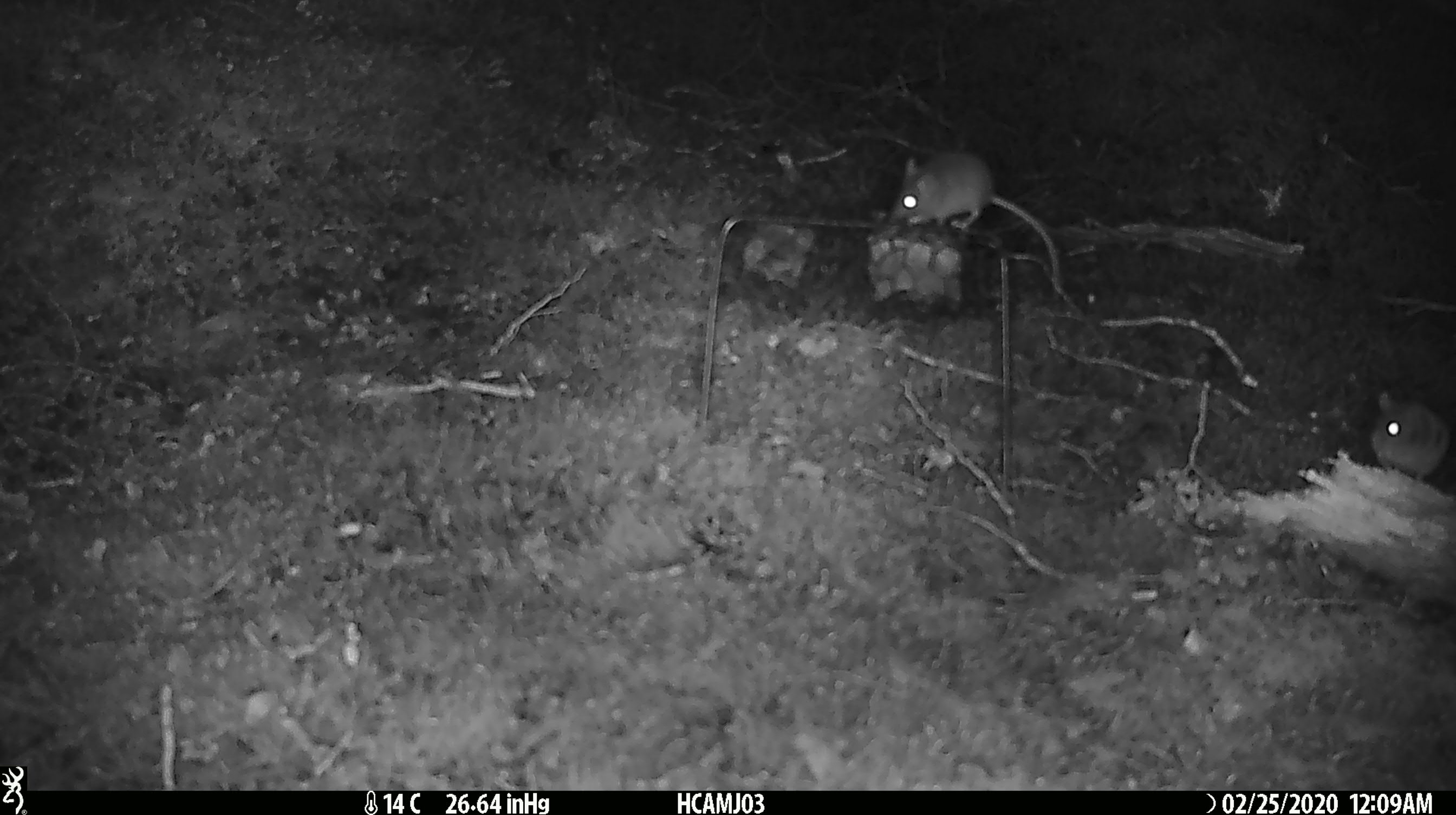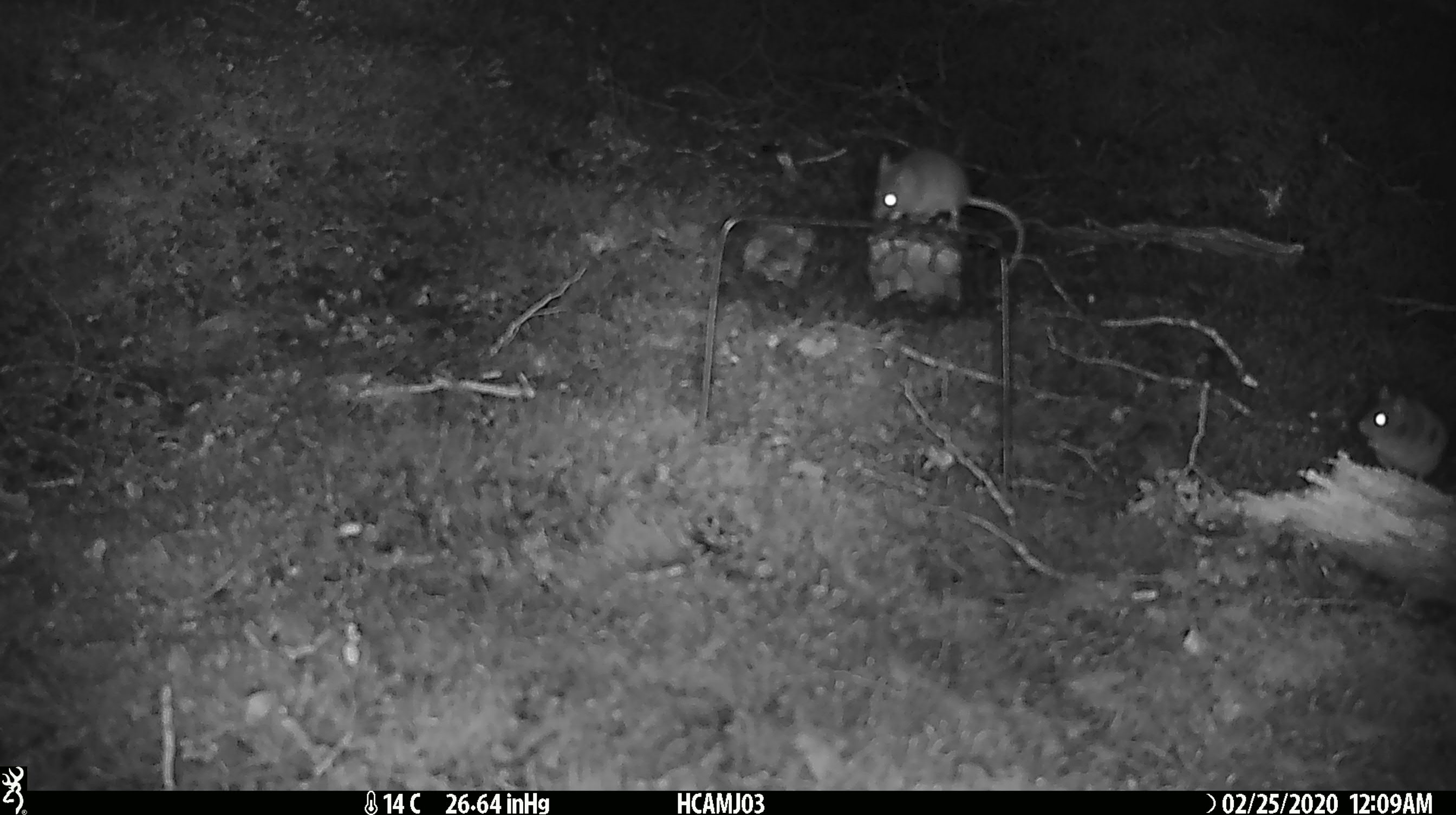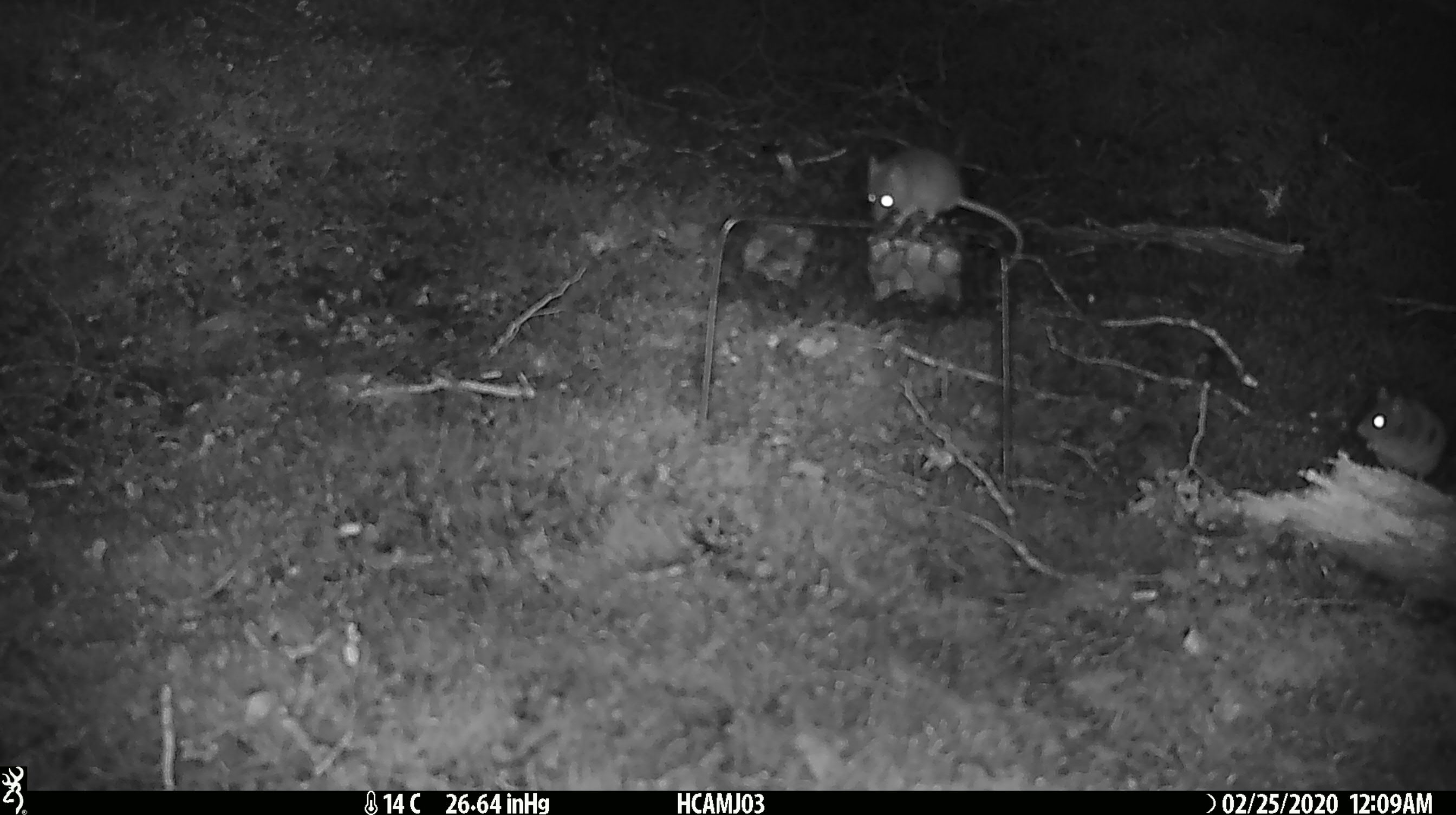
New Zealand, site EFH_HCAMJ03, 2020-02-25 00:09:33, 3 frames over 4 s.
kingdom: Animalia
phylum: Chordata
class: Mammalia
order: Rodentia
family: Muridae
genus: Mus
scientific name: Mus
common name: mouse